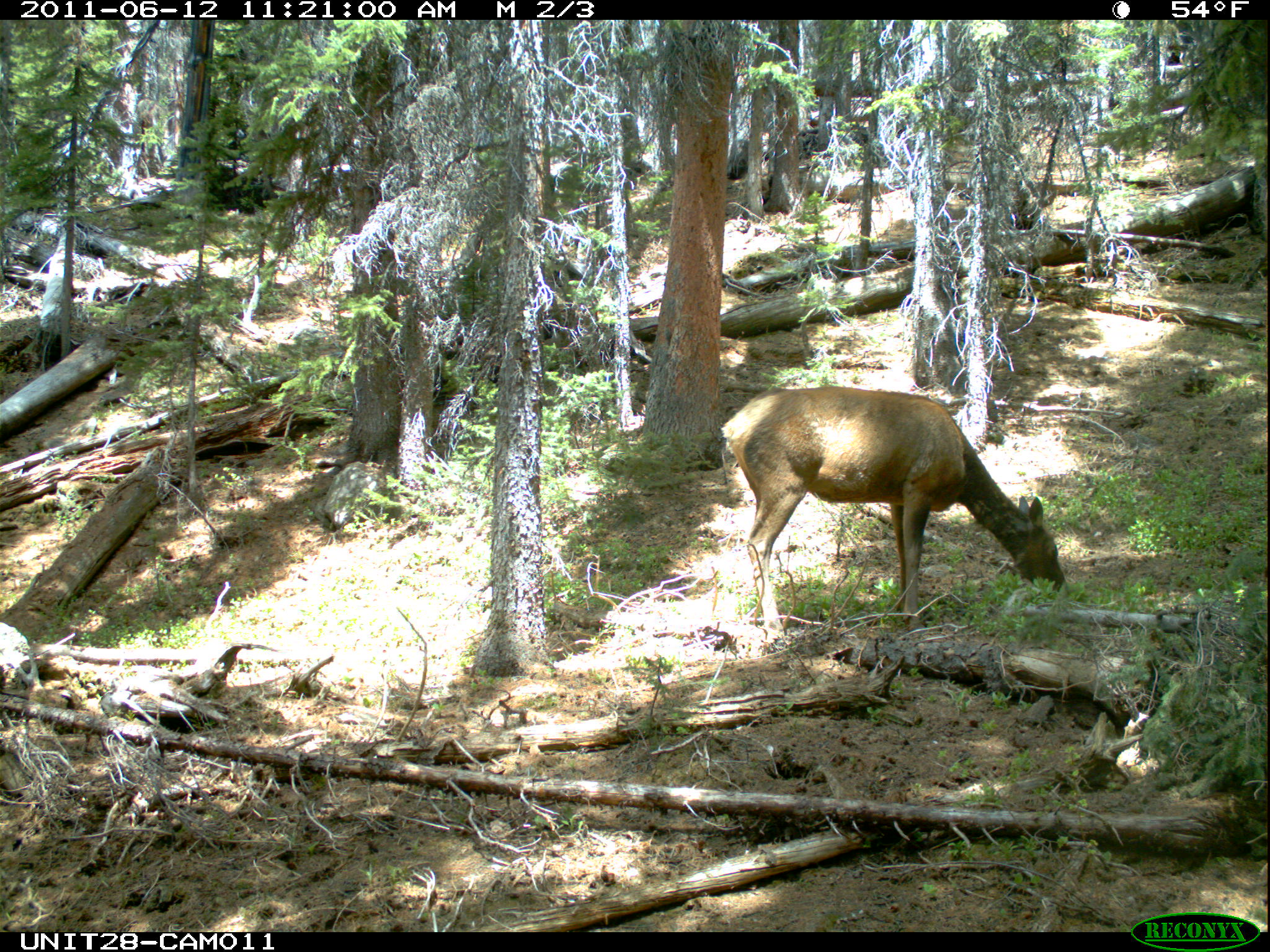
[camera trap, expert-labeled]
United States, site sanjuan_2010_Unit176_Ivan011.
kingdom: Animalia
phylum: Chordata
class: Mammalia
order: Artiodactyla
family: Cervidae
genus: Cervus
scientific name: Cervus elaphus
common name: red deer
Cervus elaphus (red deer).